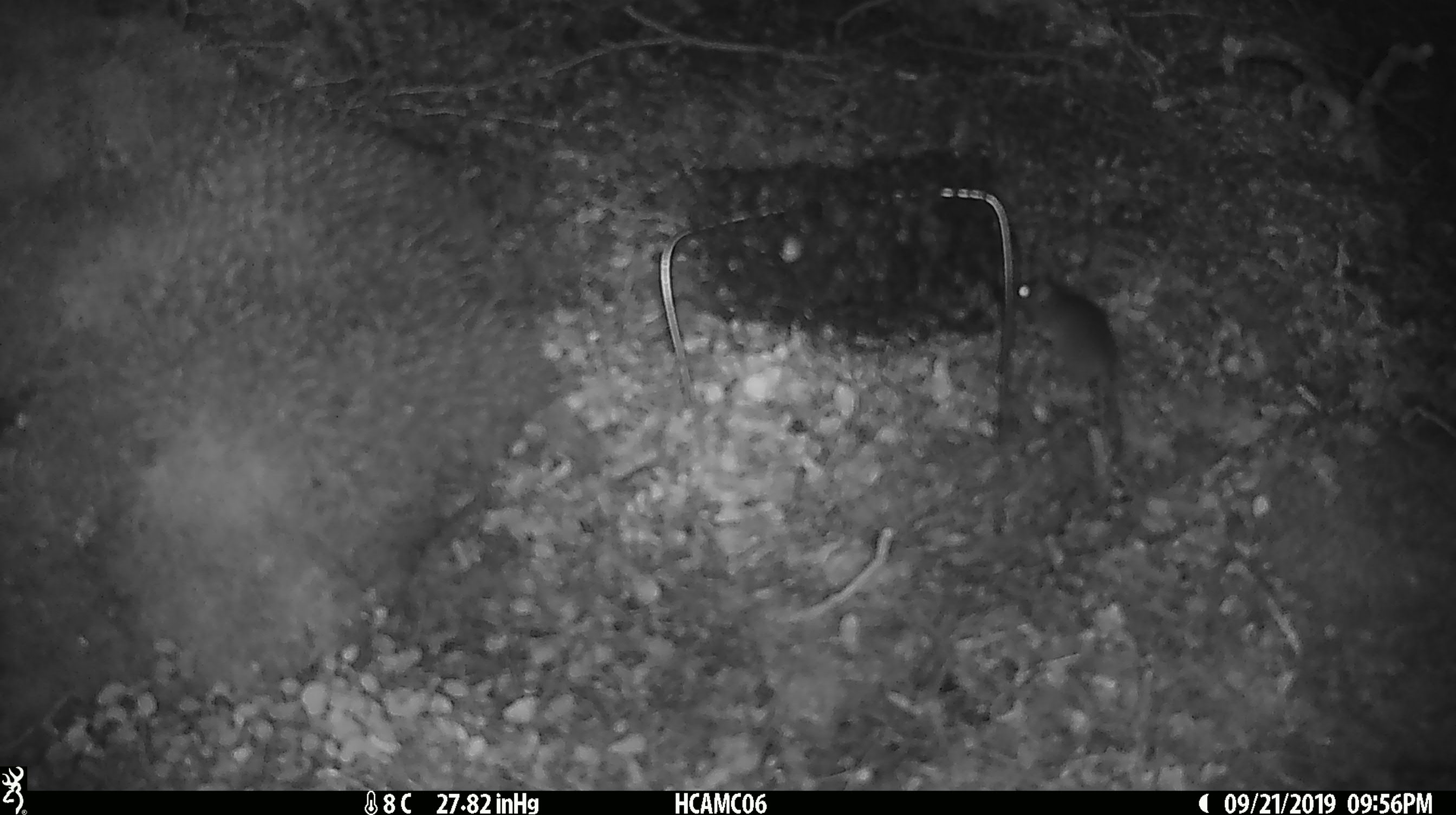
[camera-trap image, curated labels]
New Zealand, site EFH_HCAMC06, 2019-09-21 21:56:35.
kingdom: Animalia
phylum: Chordata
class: Mammalia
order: Rodentia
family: Muridae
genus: Mus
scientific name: Mus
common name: mouse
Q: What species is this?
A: Mouse (Mus).